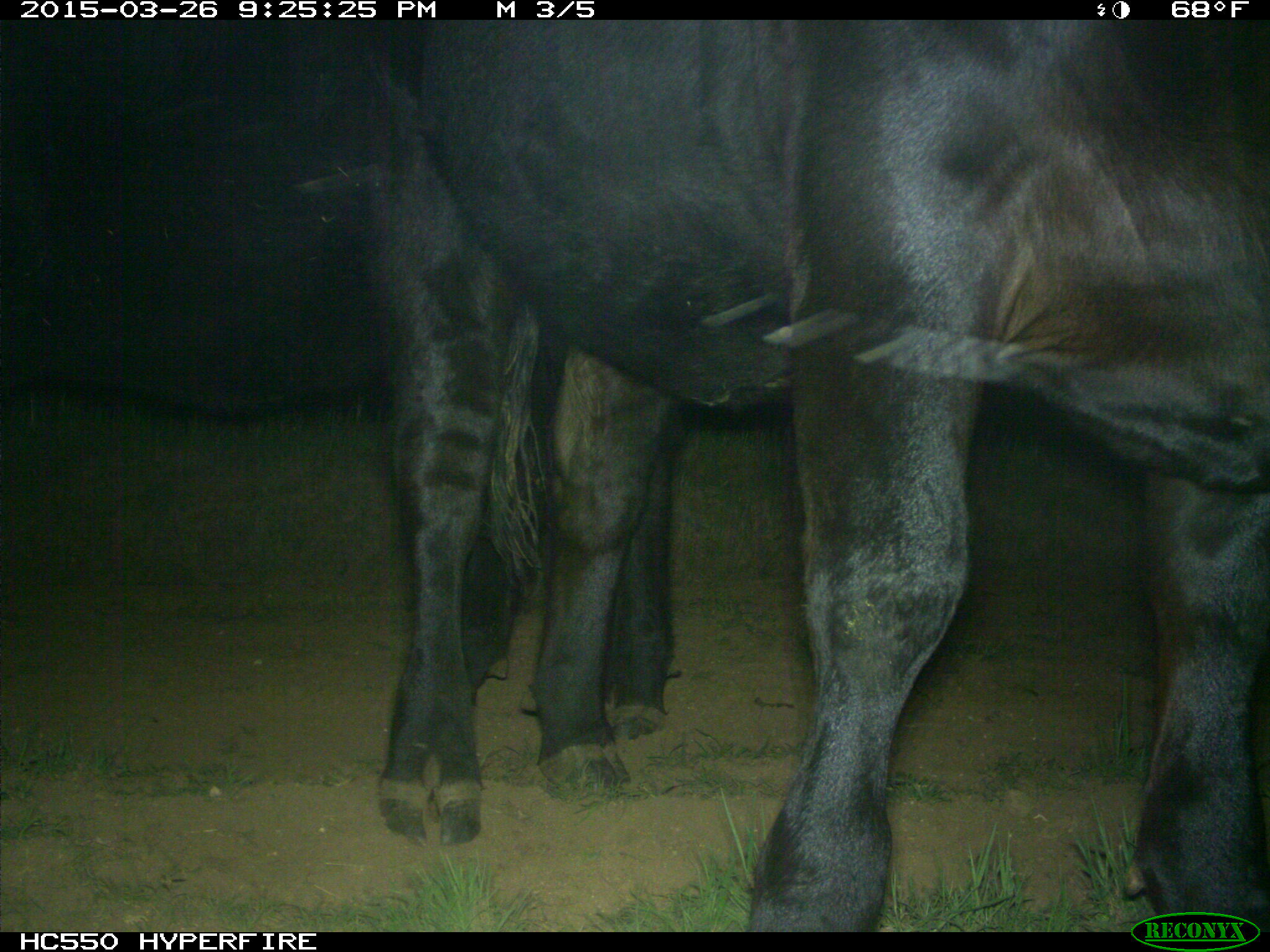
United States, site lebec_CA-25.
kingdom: Animalia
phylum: Chordata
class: Mammalia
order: Artiodactyla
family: Bovidae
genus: Bos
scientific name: Bos taurus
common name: domestic cow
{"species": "Bos taurus (domestic cow)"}